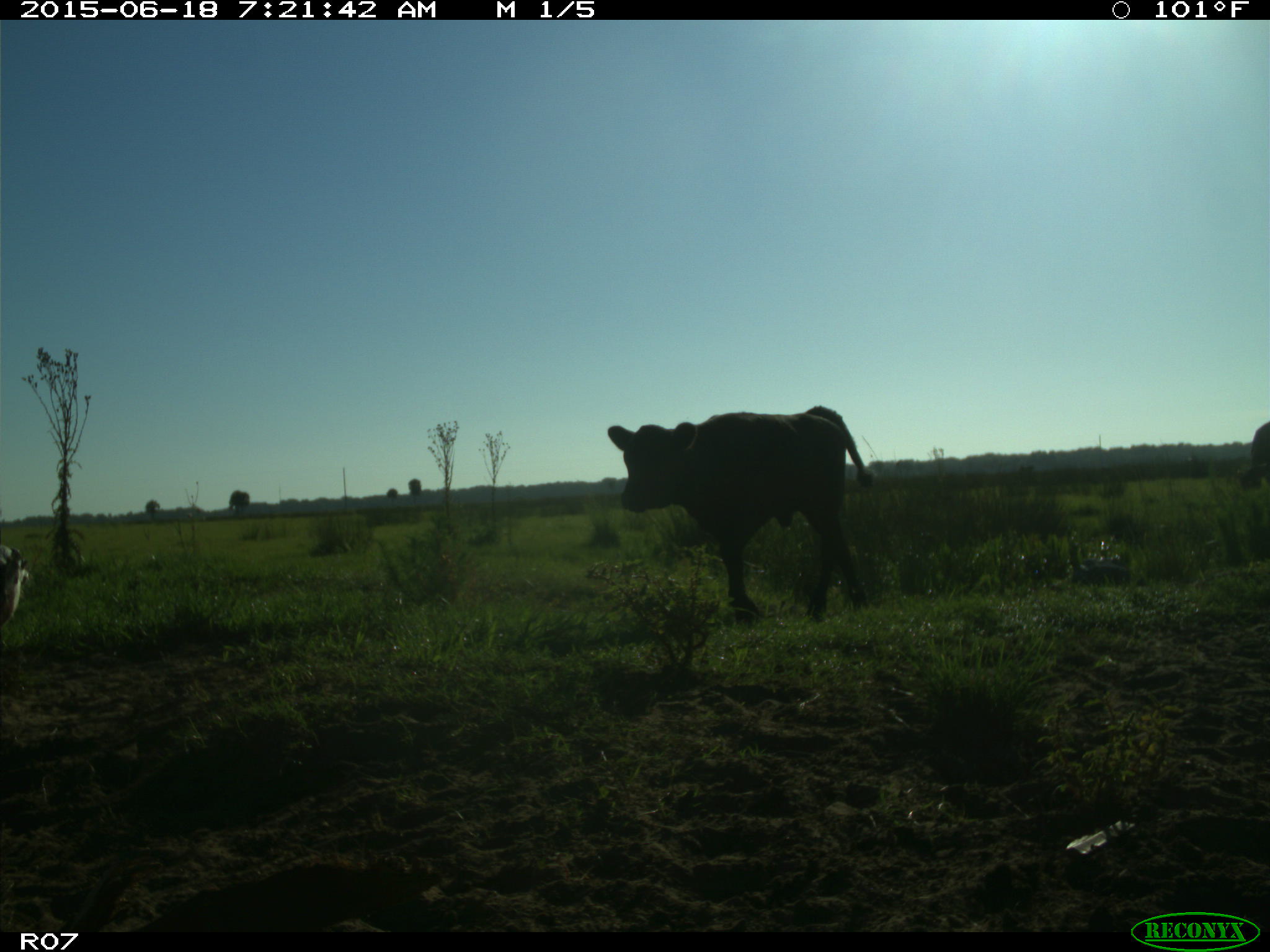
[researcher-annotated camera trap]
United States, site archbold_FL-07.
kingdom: Animalia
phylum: Chordata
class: Mammalia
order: Artiodactyla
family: Bovidae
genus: Bos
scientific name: Bos taurus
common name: domestic cow